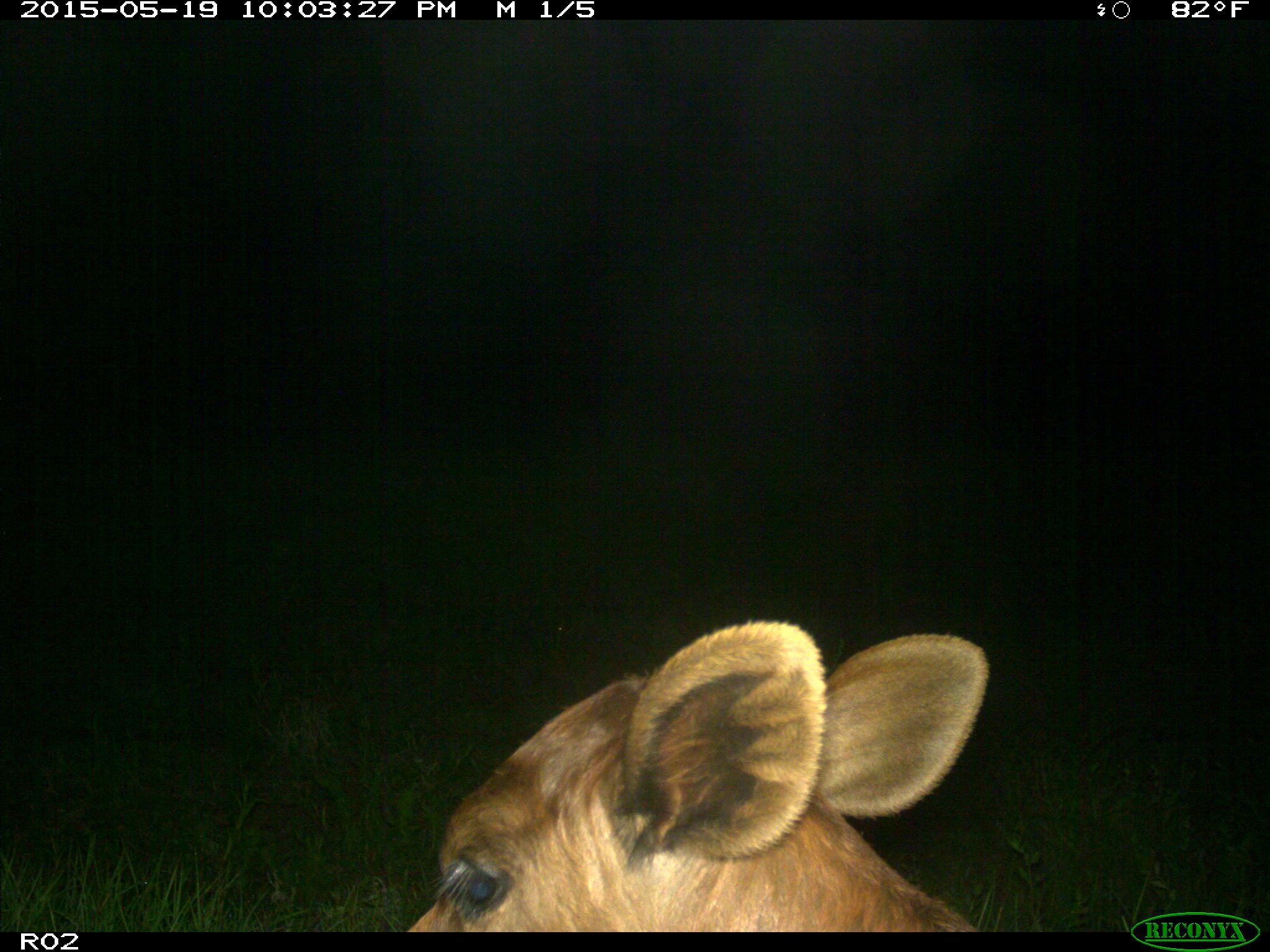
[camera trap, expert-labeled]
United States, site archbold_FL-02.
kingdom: Animalia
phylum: Chordata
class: Mammalia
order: Artiodactyla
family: Bovidae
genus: Bos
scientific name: Bos taurus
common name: domestic cow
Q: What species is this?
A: Bos taurus (domestic cow).